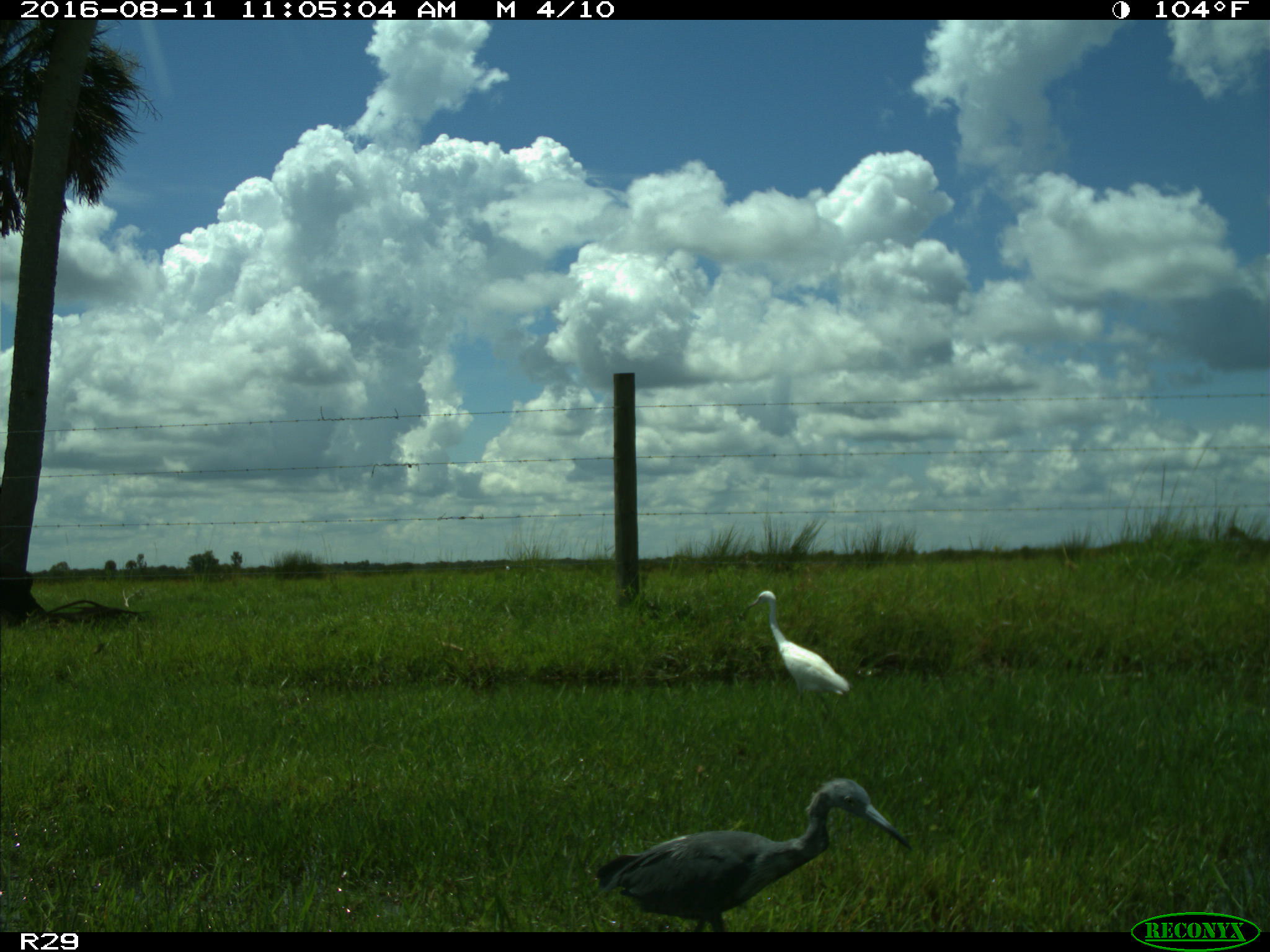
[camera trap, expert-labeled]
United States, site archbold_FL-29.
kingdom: Animalia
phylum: Chordata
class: Aves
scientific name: Aves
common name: birds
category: unidentified bird